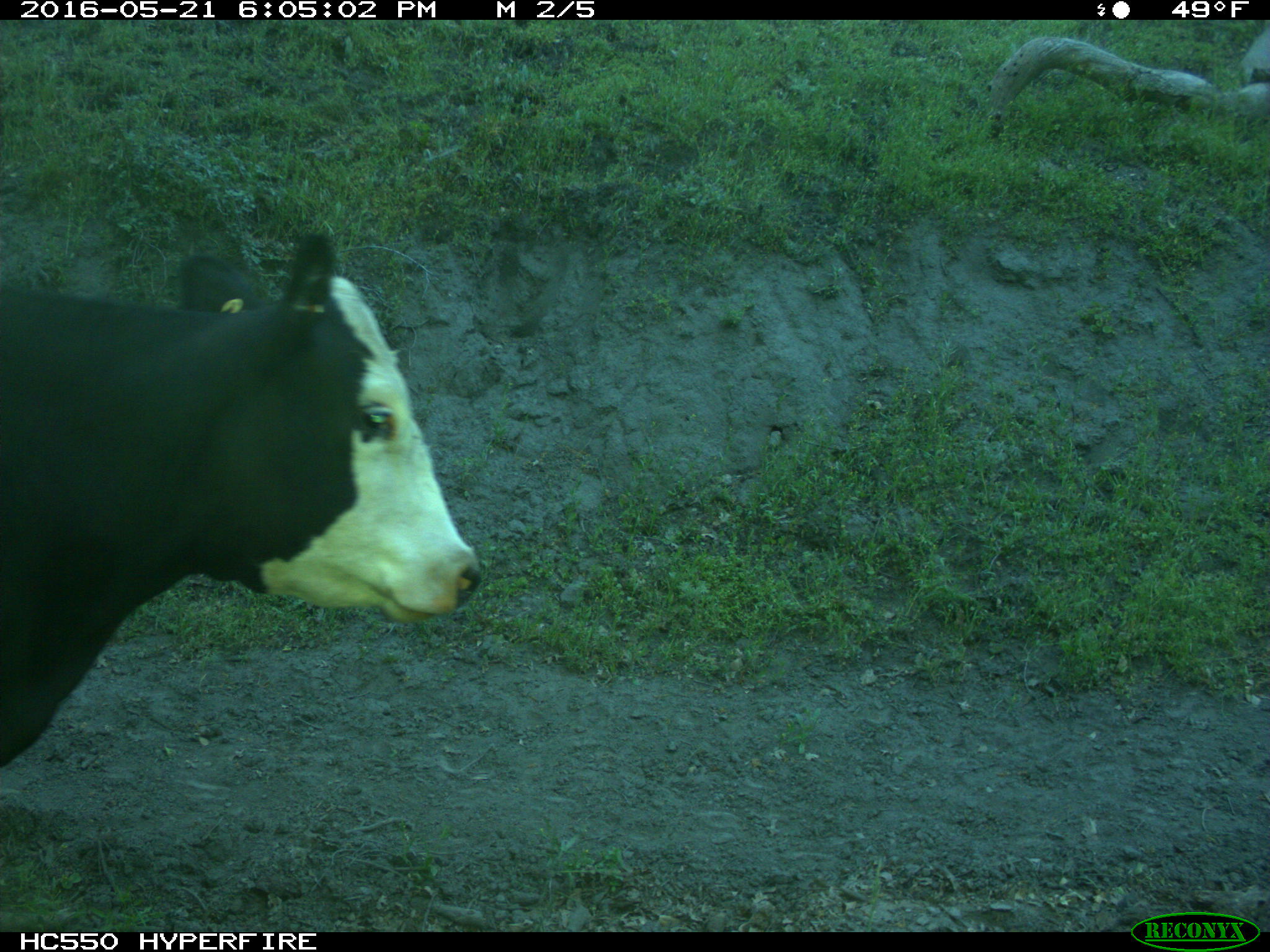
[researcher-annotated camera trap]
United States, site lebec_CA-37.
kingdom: Animalia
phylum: Chordata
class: Mammalia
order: Artiodactyla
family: Bovidae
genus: Bos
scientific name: Bos taurus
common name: domestic cow